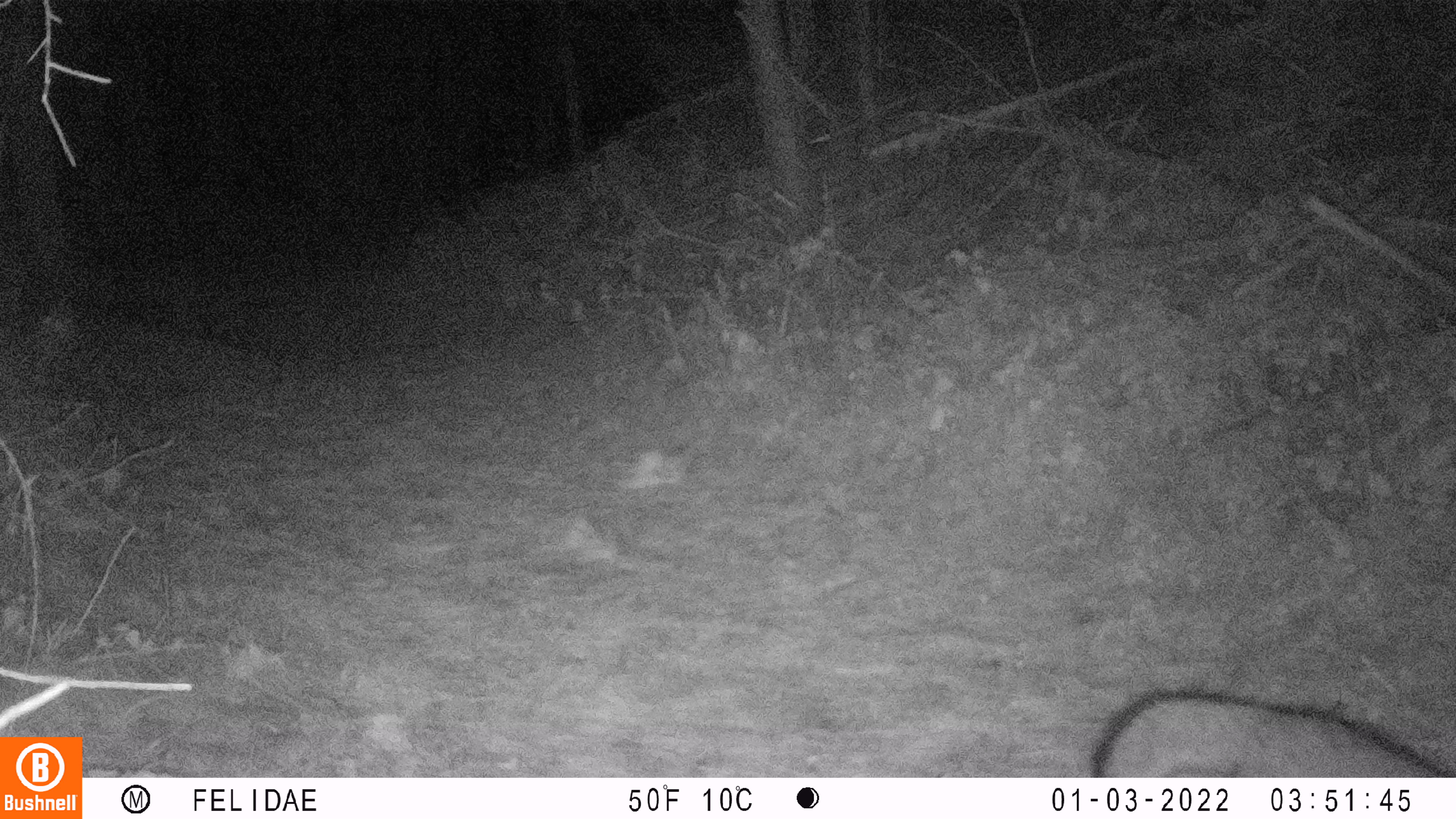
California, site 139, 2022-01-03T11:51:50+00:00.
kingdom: Animalia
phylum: Chordata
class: Mammalia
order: Carnivora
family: Canidae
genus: Urocyon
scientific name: Urocyon cinereoargenteus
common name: gray fox